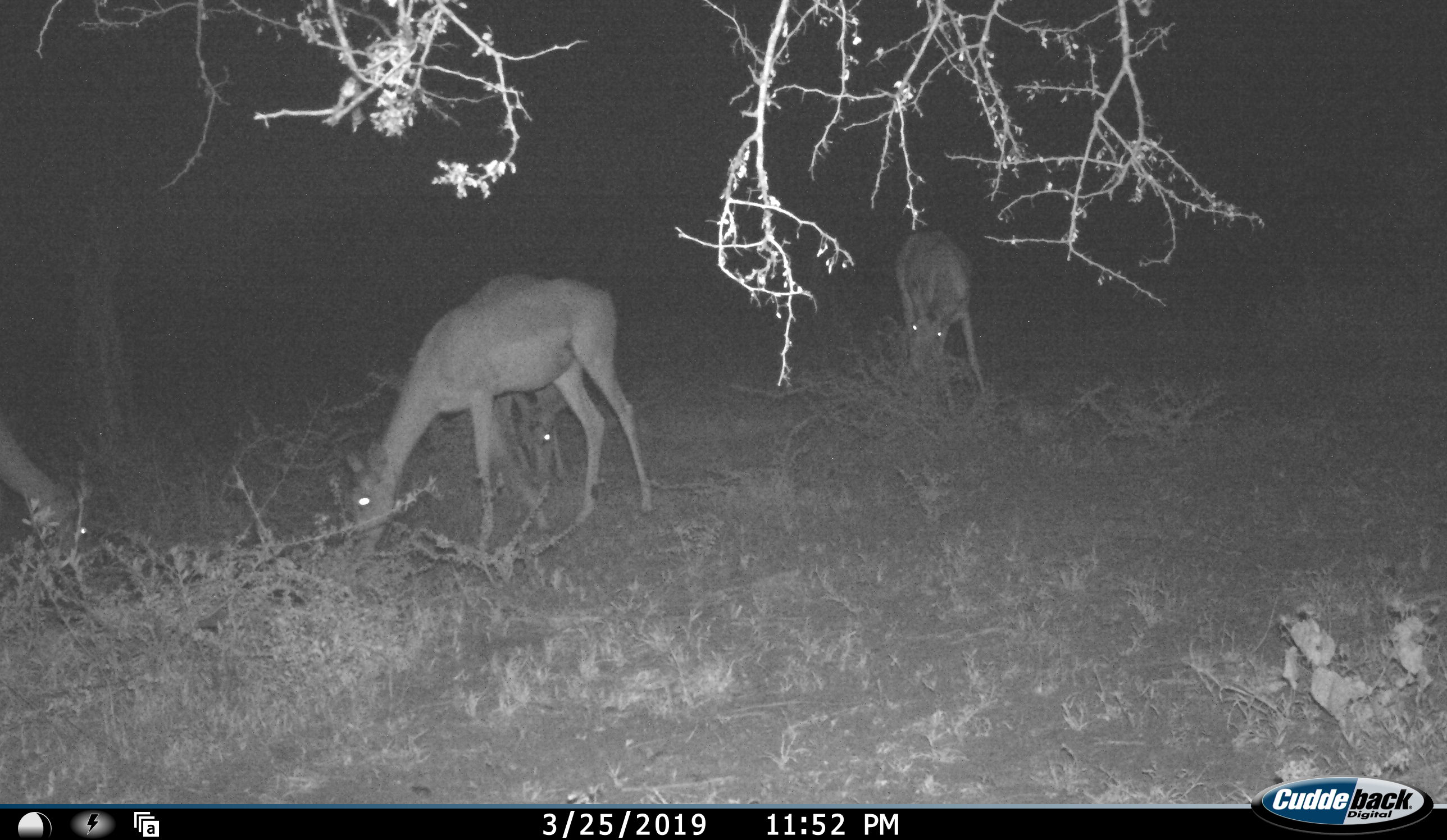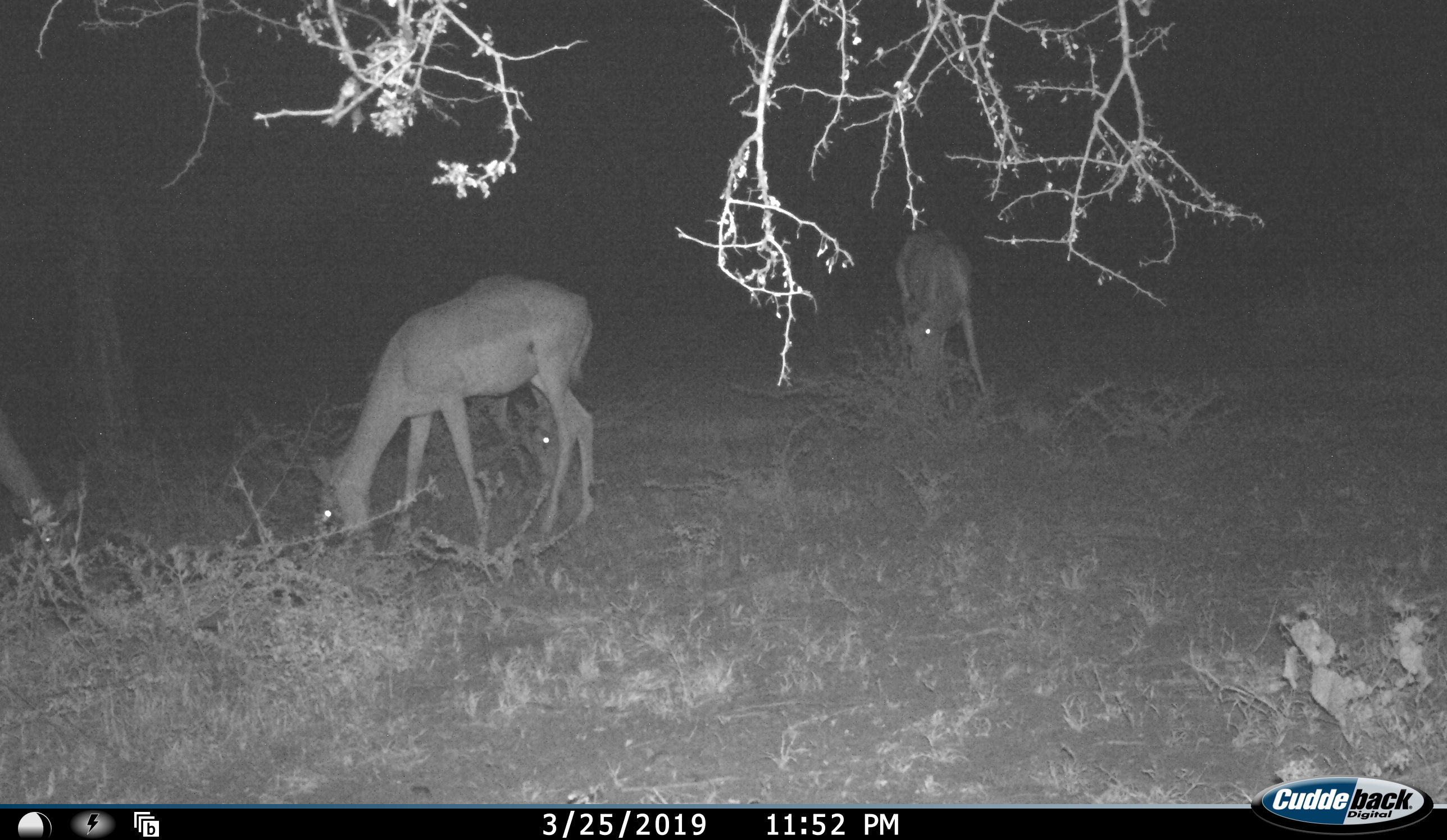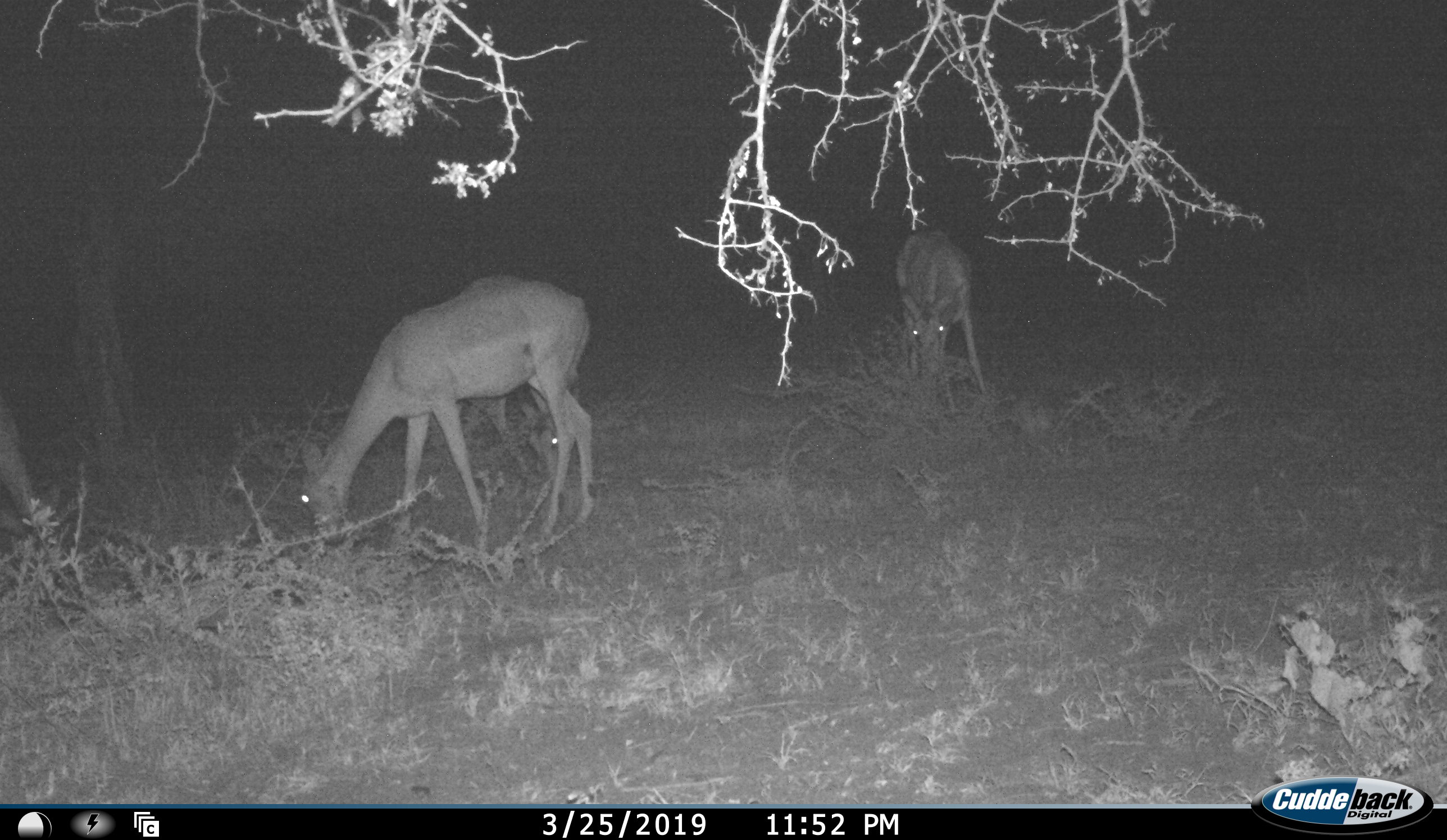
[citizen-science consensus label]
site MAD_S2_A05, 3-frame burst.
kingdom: Animalia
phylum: Chordata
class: Mammalia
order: Artiodactyla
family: Bovidae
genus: Aepyceros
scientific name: Aepyceros melampus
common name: impala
Impala (Aepyceros melampus), count 4. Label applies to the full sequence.